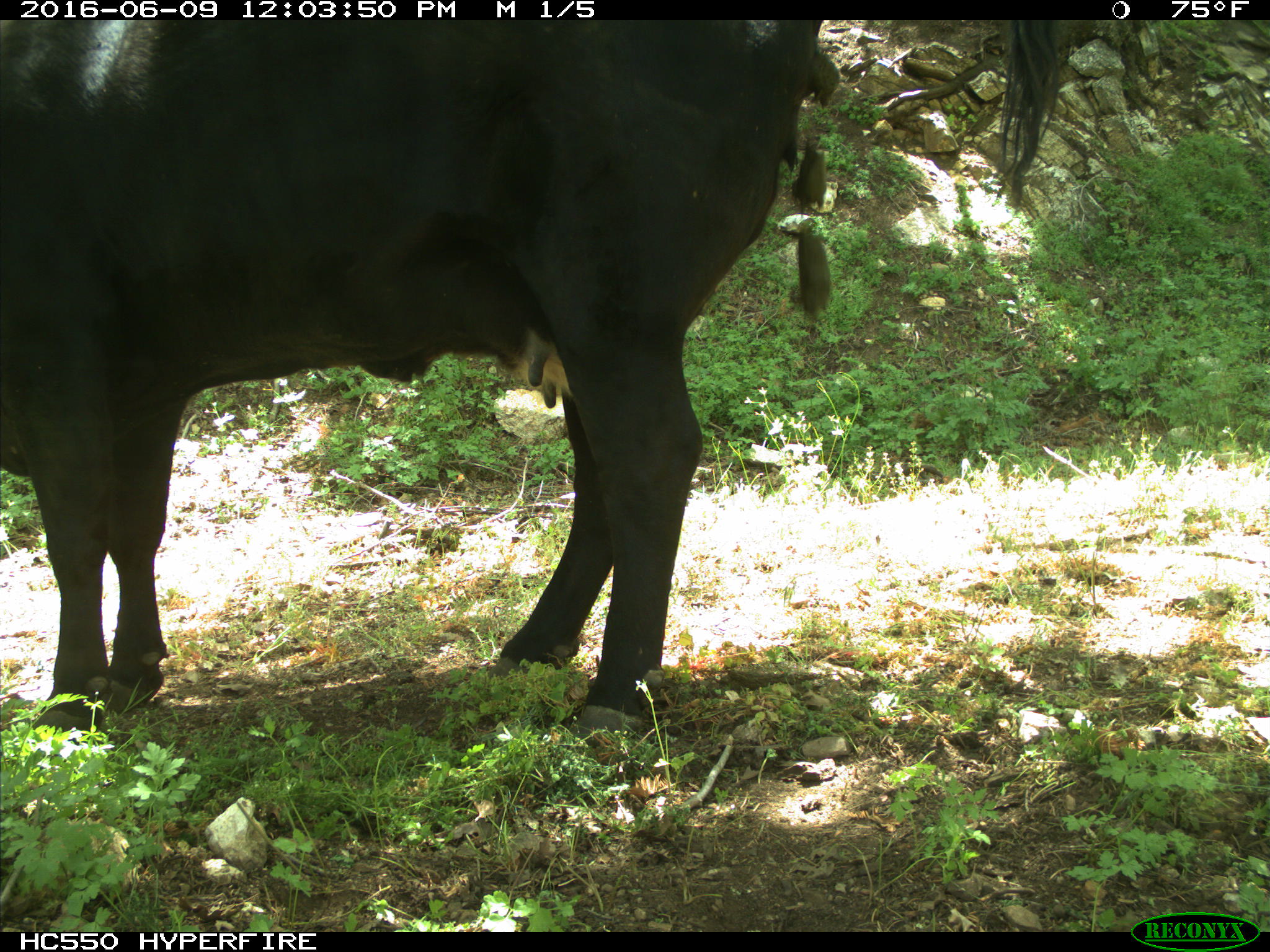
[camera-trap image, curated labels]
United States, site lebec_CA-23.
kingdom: Animalia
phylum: Chordata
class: Mammalia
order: Artiodactyla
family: Bovidae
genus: Bos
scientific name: Bos taurus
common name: domestic cow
Bos taurus (domestic cow).